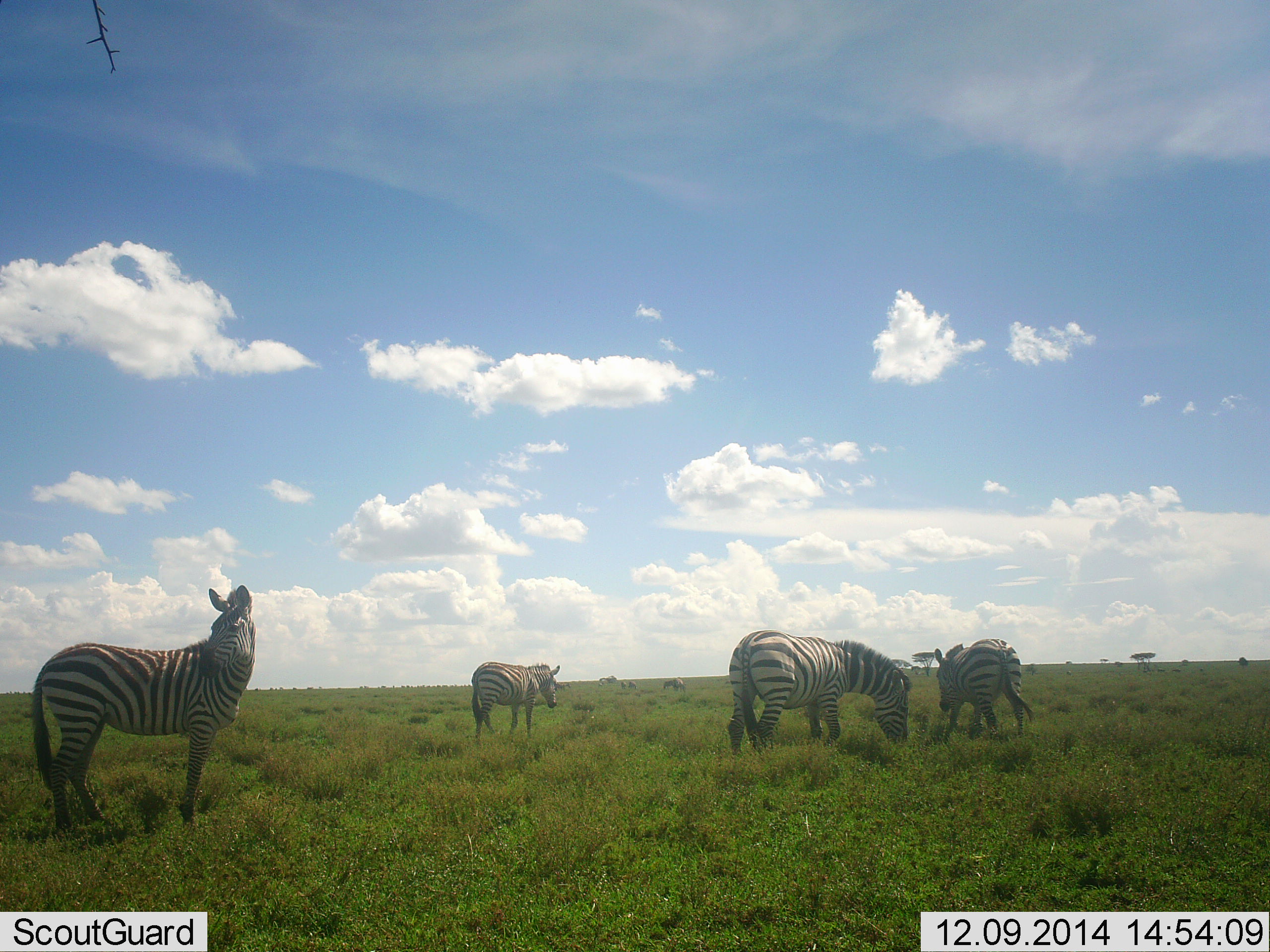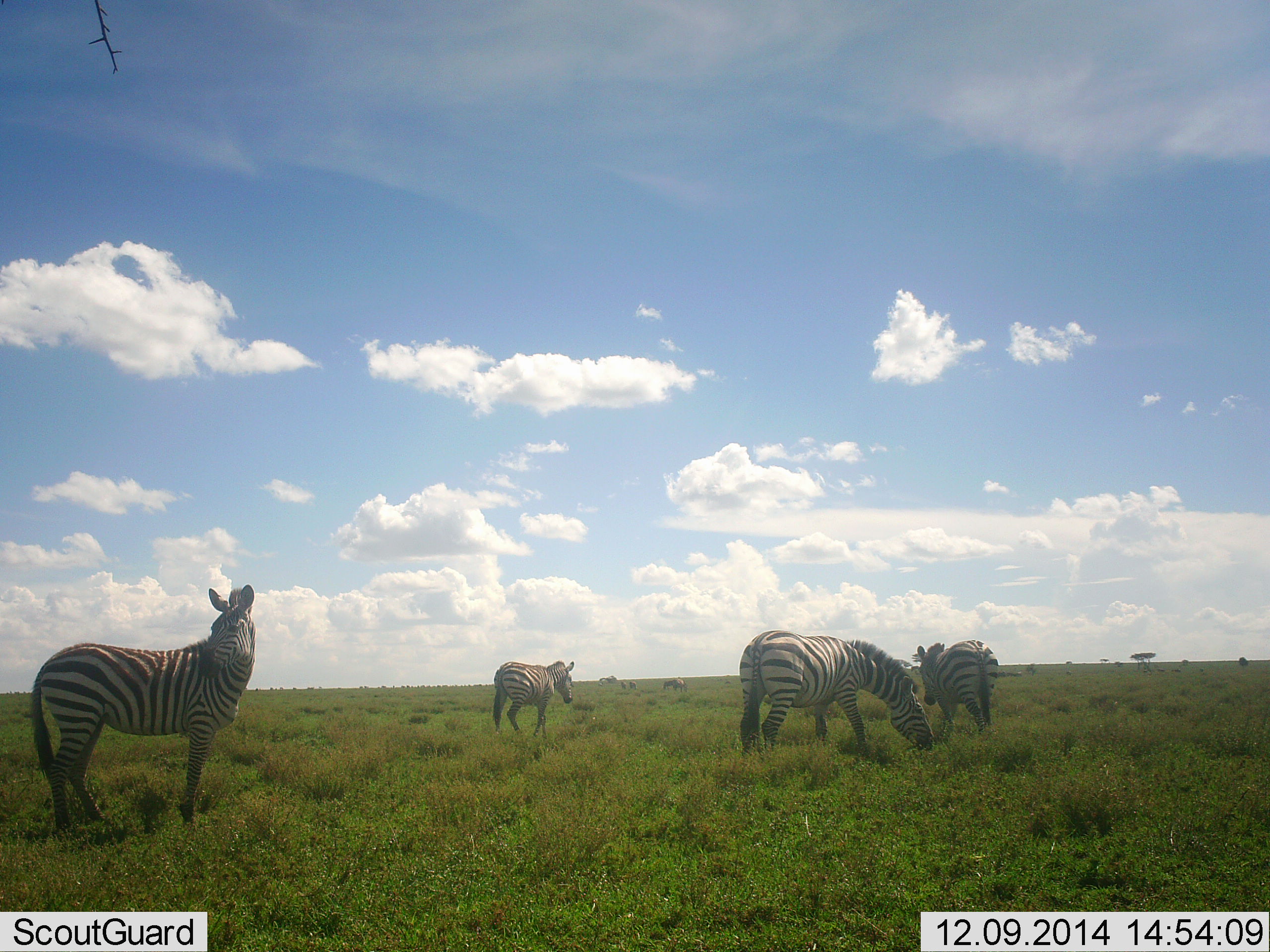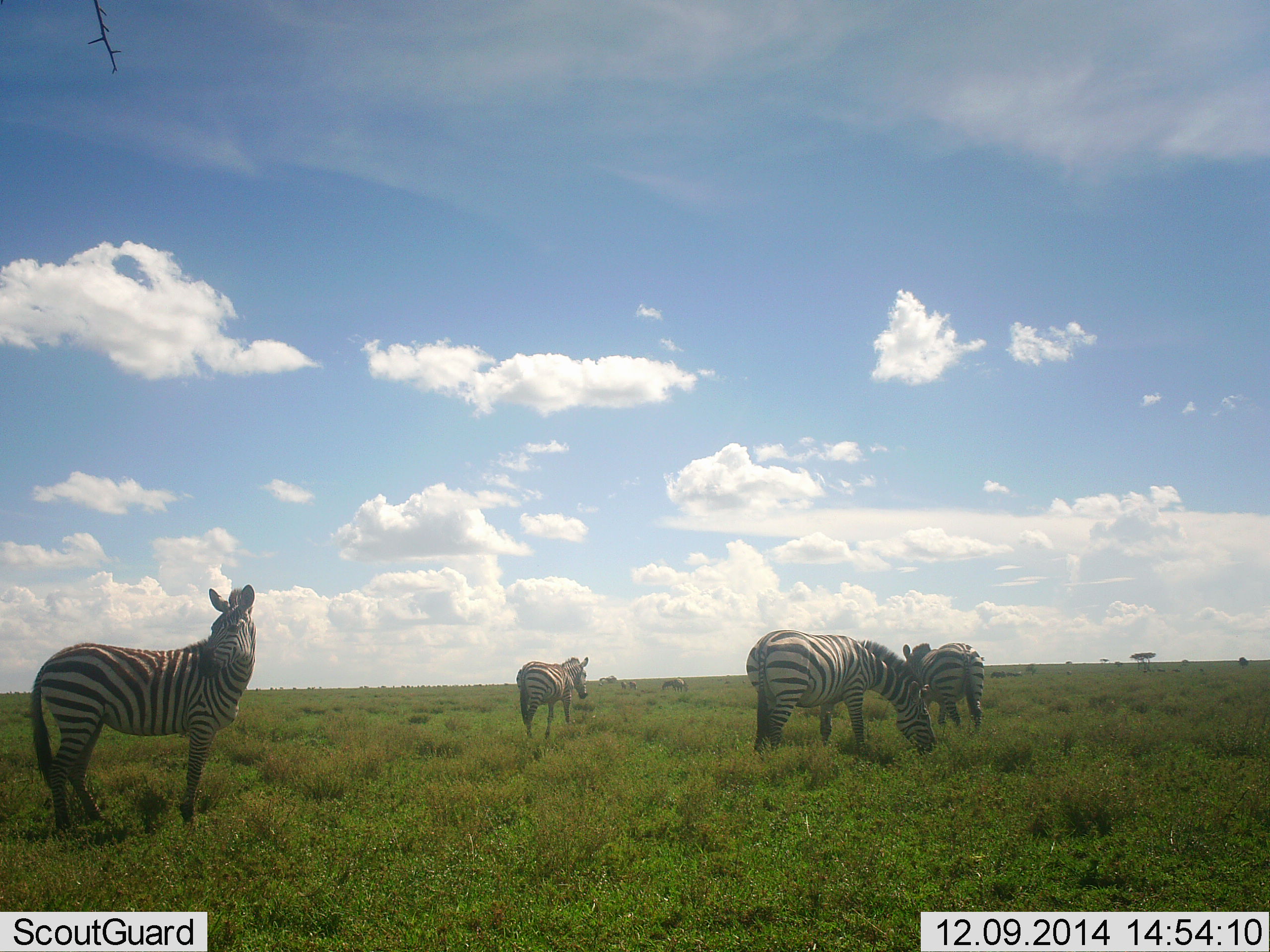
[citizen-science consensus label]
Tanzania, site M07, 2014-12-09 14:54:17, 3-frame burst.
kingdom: Animalia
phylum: Chordata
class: Mammalia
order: Perissodactyla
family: Equidae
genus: Equus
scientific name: Equus quagga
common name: plains zebra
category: zebra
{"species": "zebra (plains zebra) (Equus quagga)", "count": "4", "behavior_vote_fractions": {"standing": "70%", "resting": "0%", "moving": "60%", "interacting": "0%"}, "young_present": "0%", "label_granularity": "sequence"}